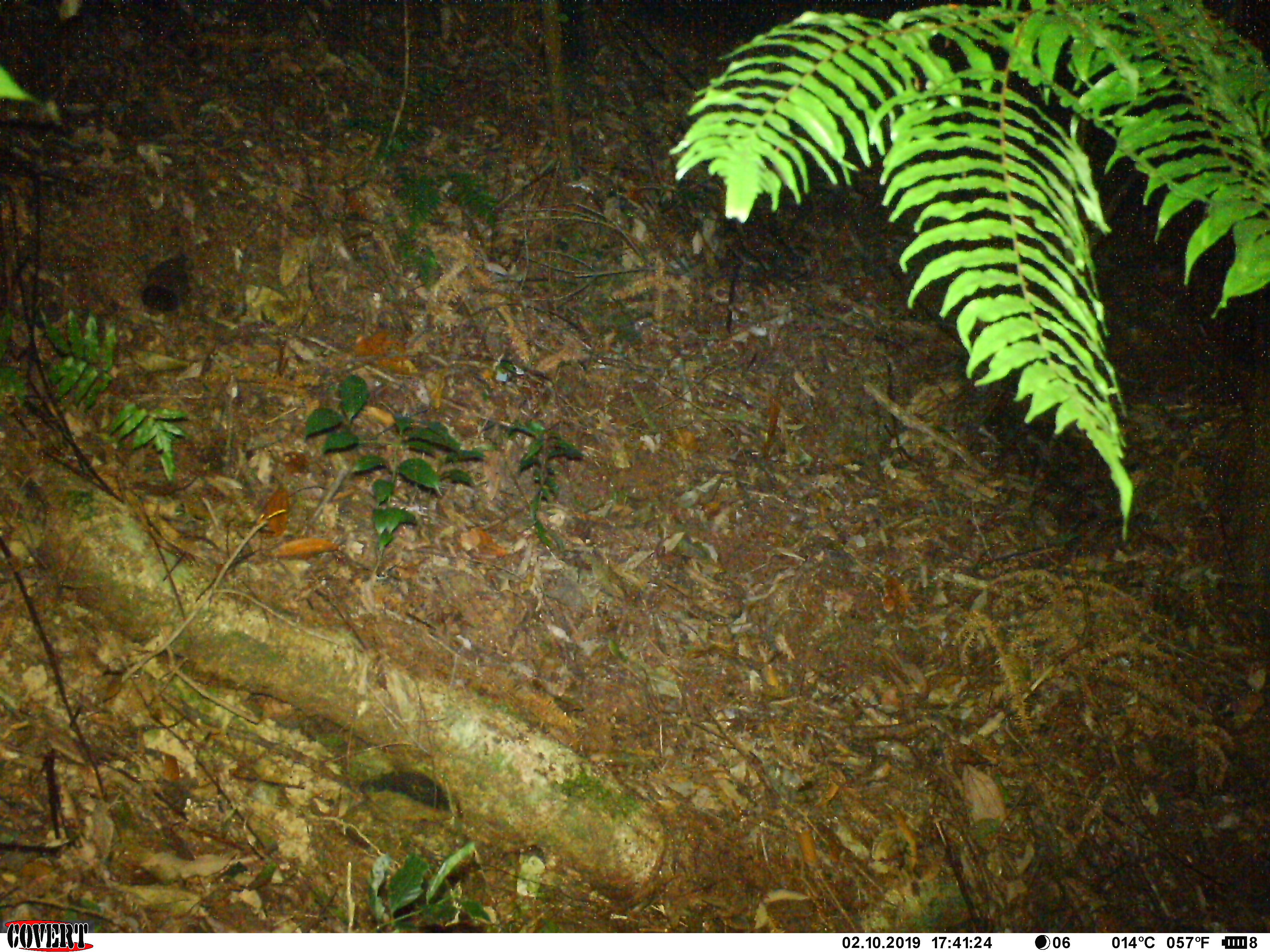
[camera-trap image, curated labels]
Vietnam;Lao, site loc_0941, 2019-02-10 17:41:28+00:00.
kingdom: Animalia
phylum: Chordata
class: Mammalia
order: Rodentia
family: Sciuridae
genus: Dremomys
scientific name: Dremomys rufigenis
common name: red-cheeked squirrel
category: red cheeked squirrel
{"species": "red cheeked squirrel (red-cheeked squirrel) (Dremomys rufigenis)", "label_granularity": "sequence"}